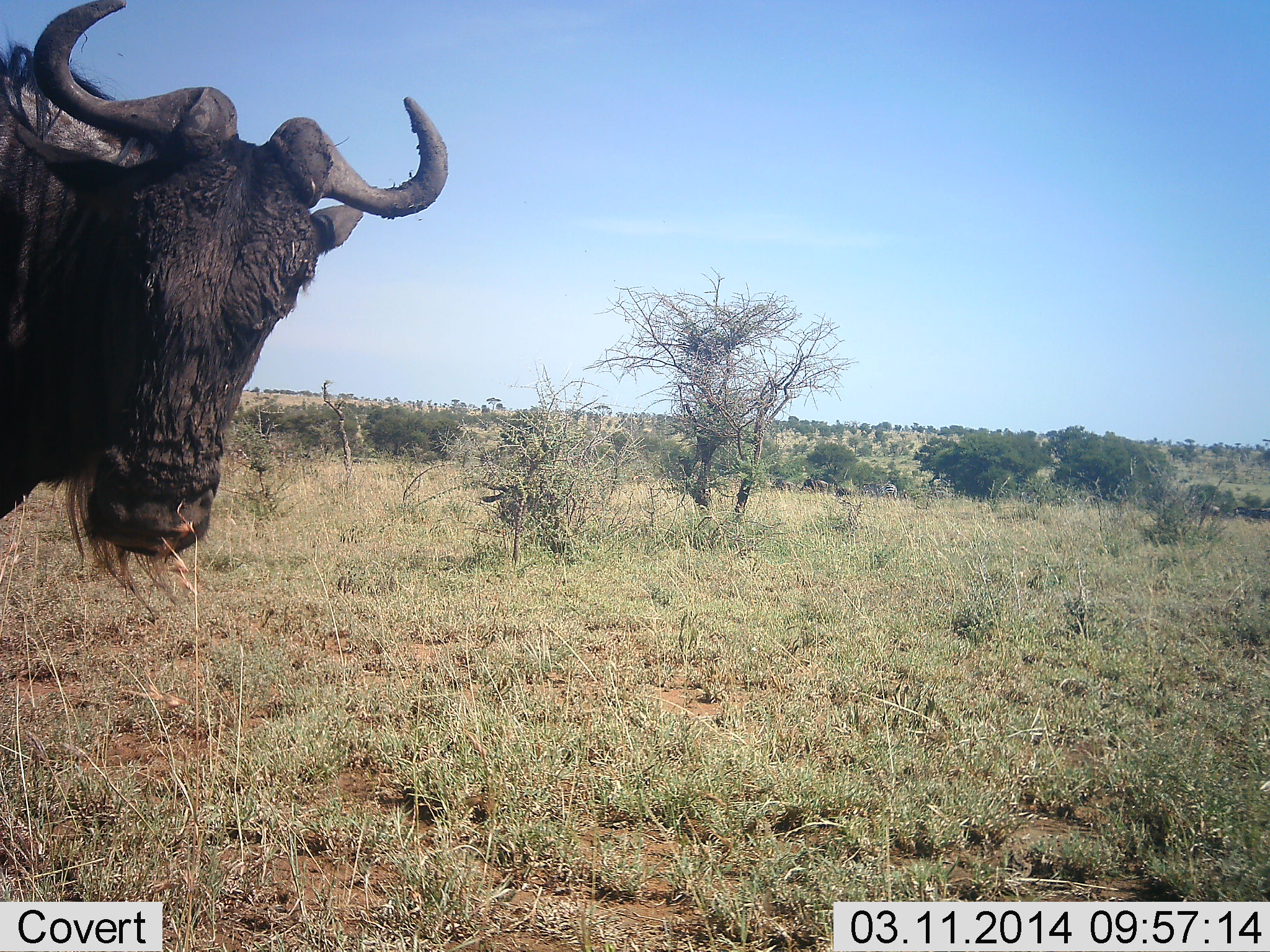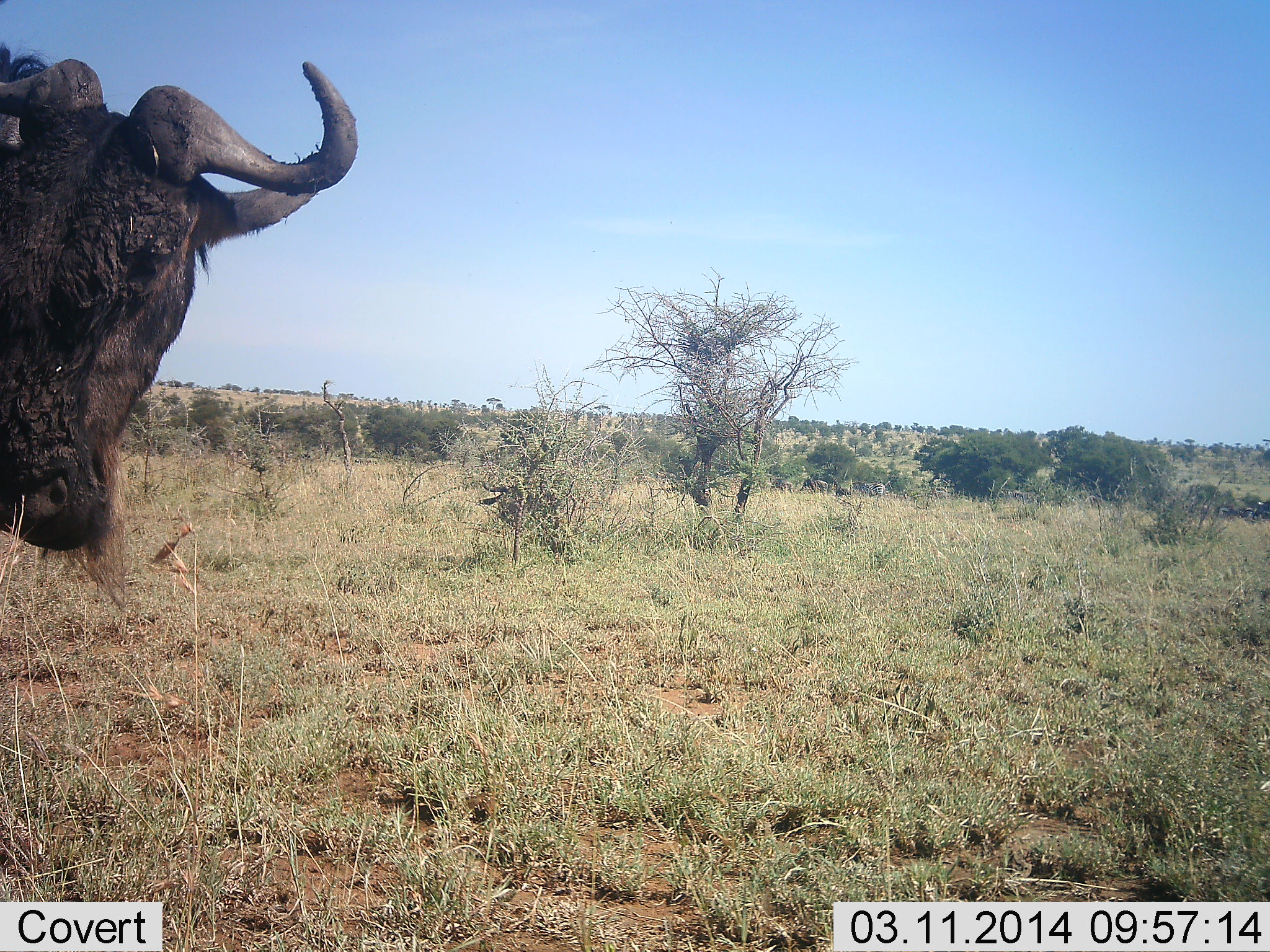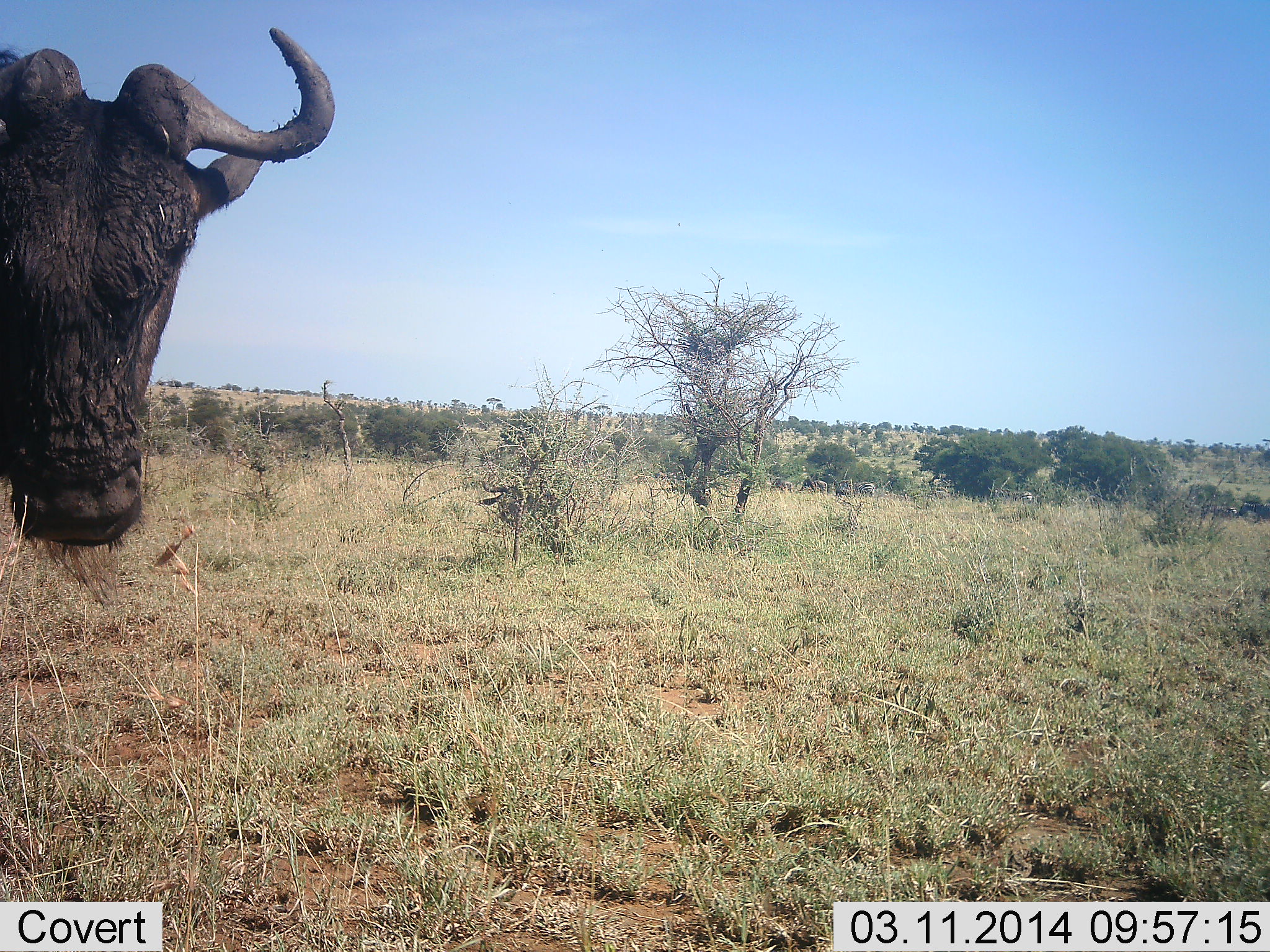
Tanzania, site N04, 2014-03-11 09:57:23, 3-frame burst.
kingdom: Animalia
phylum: Chordata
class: Mammalia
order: Artiodactyla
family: Bovidae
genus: Connochaetes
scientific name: Connochaetes taurinus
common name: blue wildebeest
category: wildebeest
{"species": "wildebeest (blue wildebeest) (Connochaetes taurinus)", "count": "1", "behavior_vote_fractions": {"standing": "82%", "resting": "0%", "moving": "36%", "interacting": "0%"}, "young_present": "0%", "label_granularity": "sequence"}